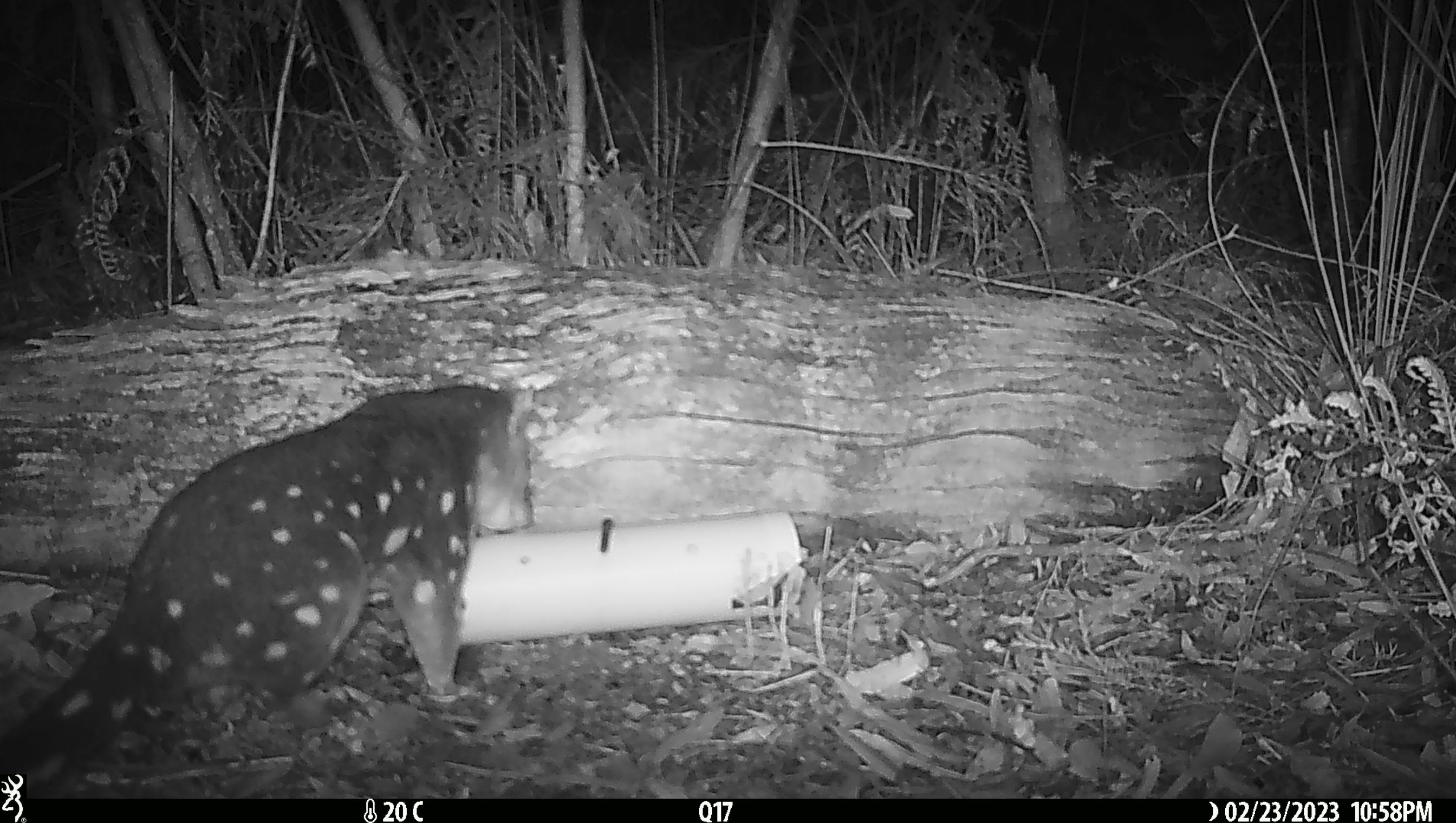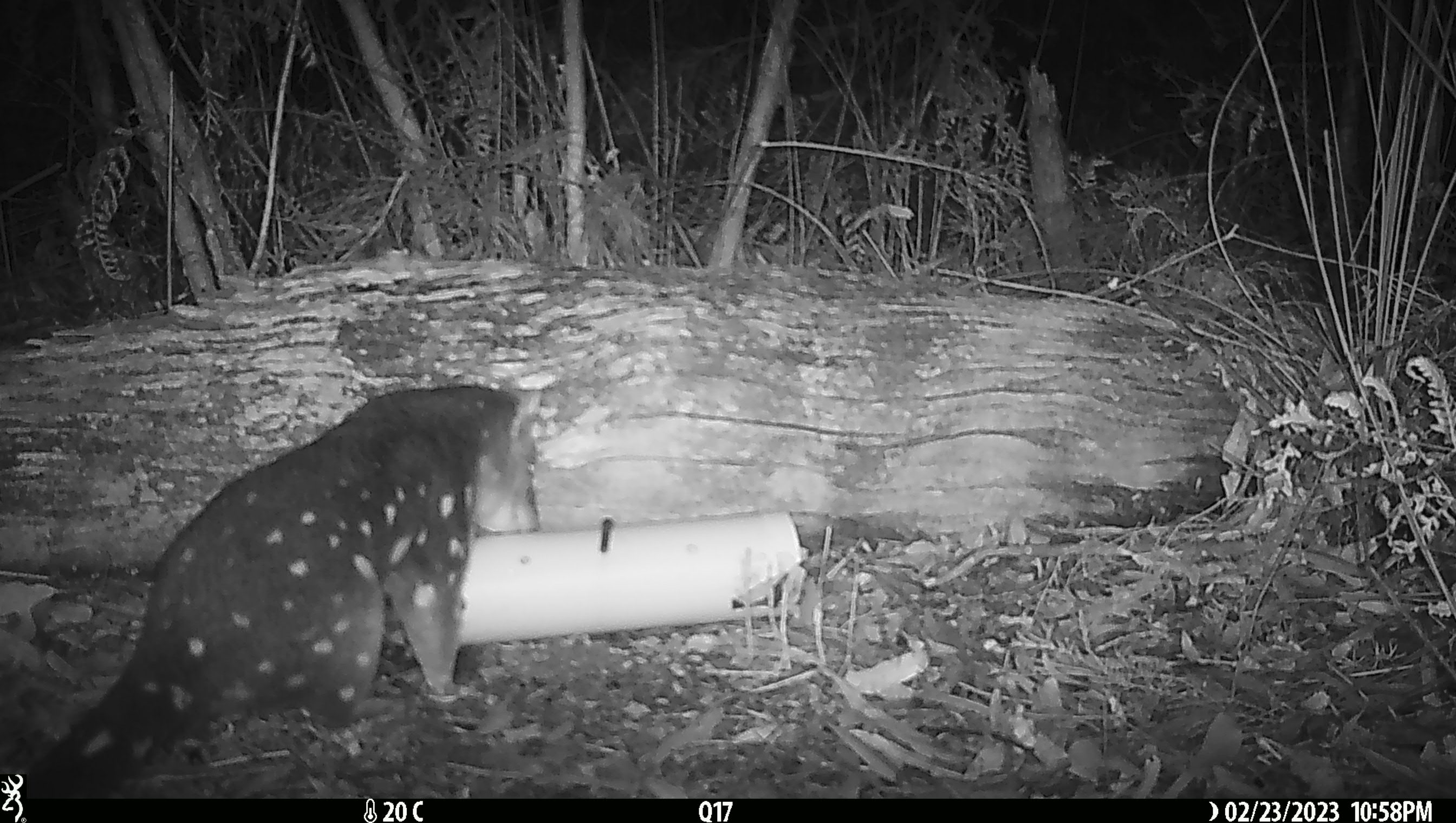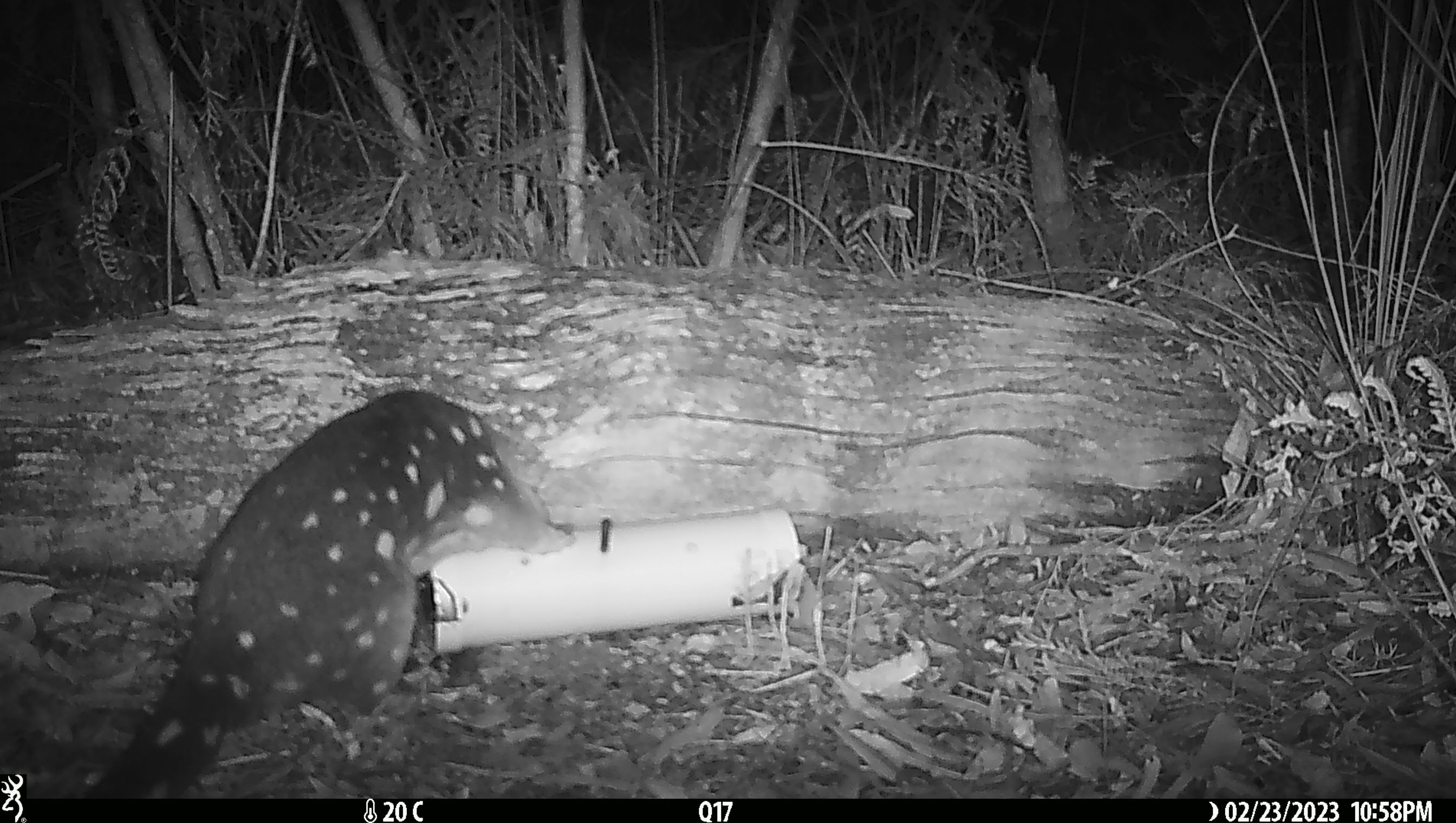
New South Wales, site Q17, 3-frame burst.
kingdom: Animalia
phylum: Chordata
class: Mammalia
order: Dasyuromorphia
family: Dasyuridae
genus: Dasyurus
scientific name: Dasyurus maculatus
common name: spotted-tailed quoll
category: quoll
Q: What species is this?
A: Quoll (spotted-tailed quoll) (Dasyurus maculatus).